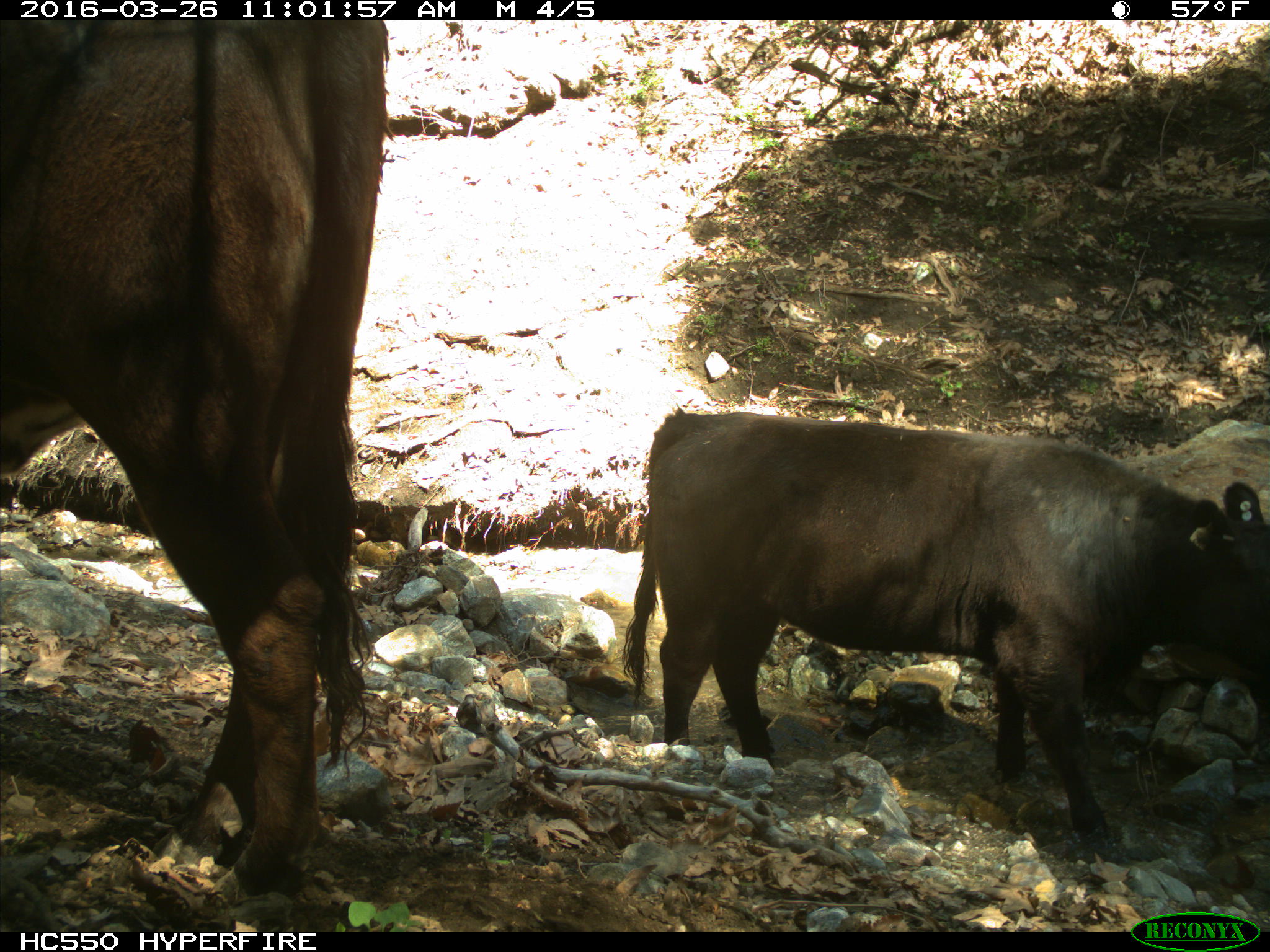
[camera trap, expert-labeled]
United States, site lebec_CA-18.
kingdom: Animalia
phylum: Chordata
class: Mammalia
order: Artiodactyla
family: Bovidae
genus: Bos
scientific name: Bos taurus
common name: domestic cow